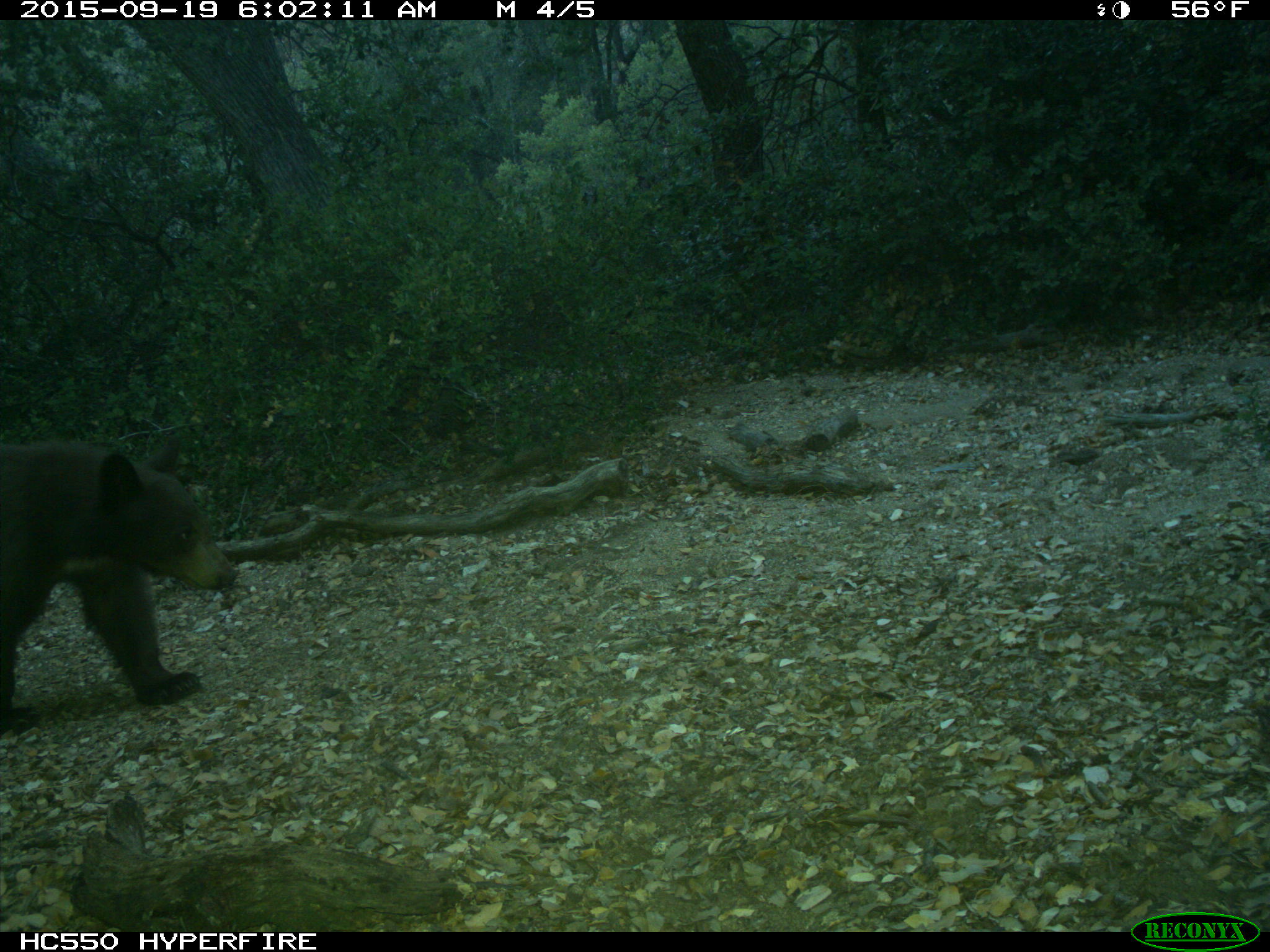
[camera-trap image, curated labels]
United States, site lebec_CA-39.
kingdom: Animalia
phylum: Chordata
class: Mammalia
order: Carnivora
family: Ursidae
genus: Ursus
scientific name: Ursus americanus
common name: american black bear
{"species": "Ursus americanus (american black bear)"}